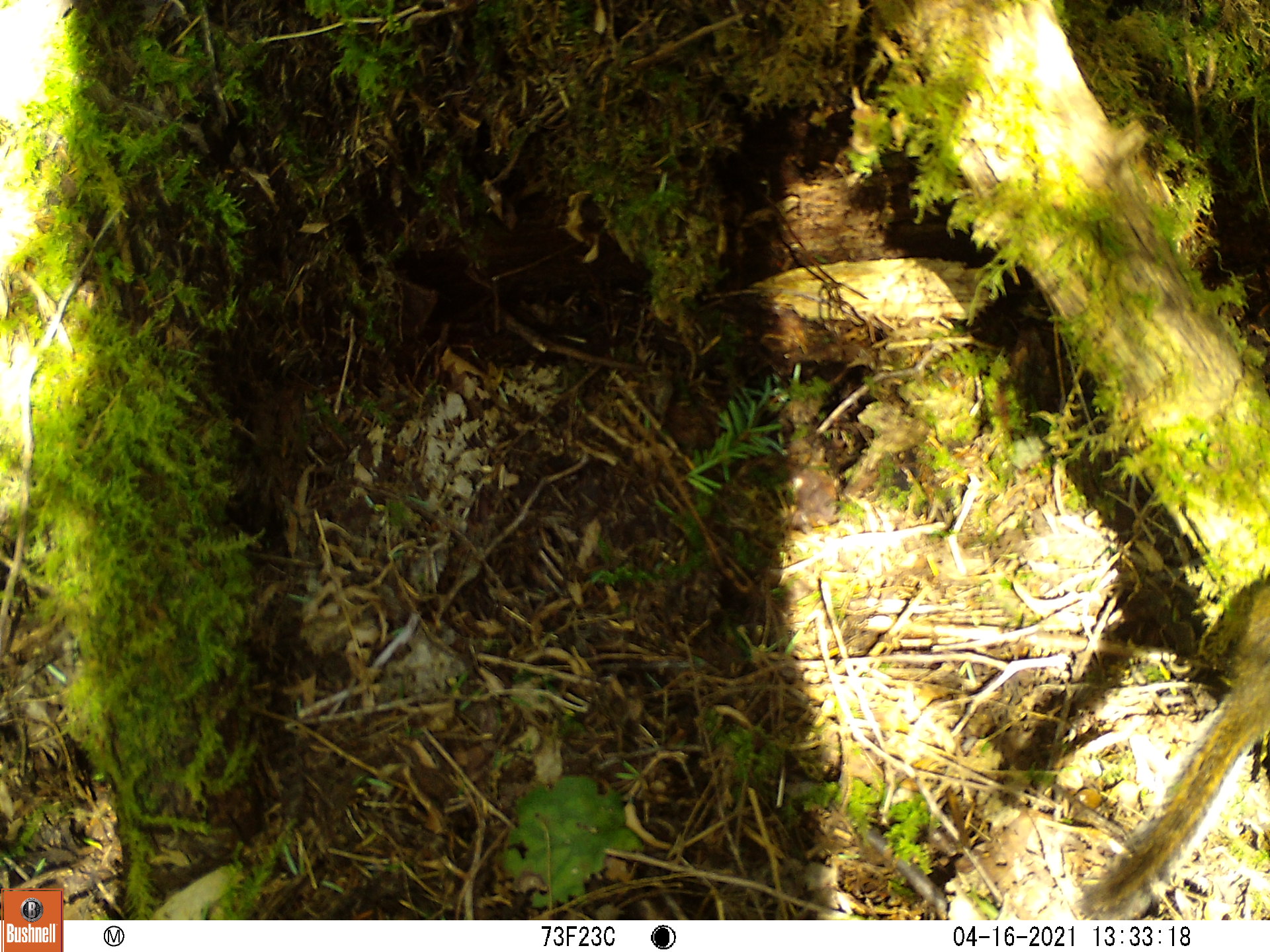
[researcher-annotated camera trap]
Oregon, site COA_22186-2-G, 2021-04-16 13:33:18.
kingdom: Animalia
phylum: Chordata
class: Mammalia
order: Rodentia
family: Sciuridae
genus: Neotamias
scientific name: Neotamias townsendii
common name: townsend's chipmunk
Townsend's chipmunk (Neotamias townsendii).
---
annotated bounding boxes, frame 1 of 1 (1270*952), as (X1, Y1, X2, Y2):
townsend's chipmunk: (1077, 586, 1264, 912)